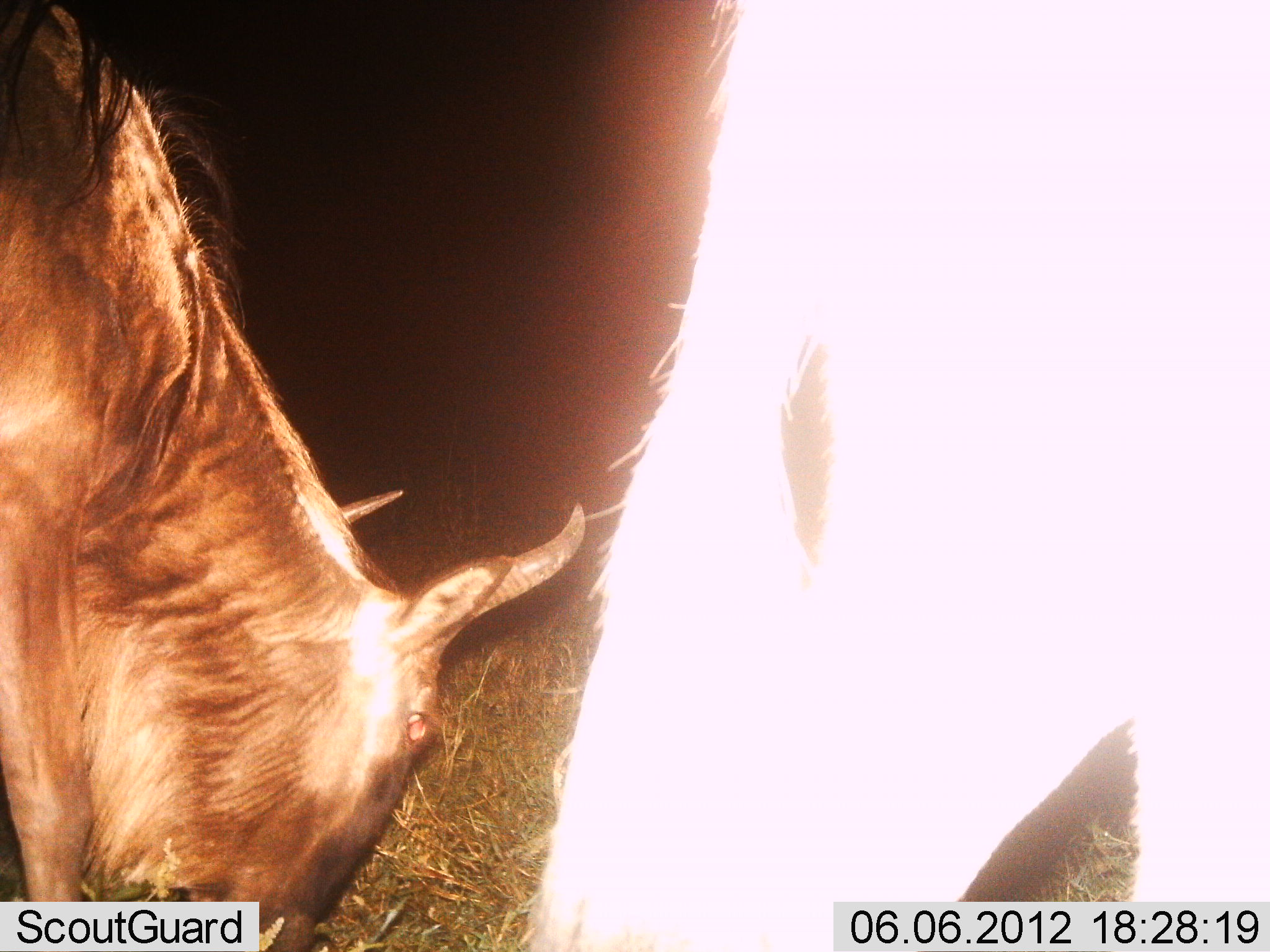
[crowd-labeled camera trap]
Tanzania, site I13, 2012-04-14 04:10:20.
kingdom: Animalia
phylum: Chordata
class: Mammalia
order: Artiodactyla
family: Bovidae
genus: Connochaetes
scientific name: Connochaetes taurinus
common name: blue wildebeest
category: wildebeest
Wildebeest (blue wildebeest) (Connochaetes taurinus), count 2. Behavior (volunteer vote fractions): standing 40%, resting 0%, moving 0%, interacting 0%. Young present (vote fraction): 0%. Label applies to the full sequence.